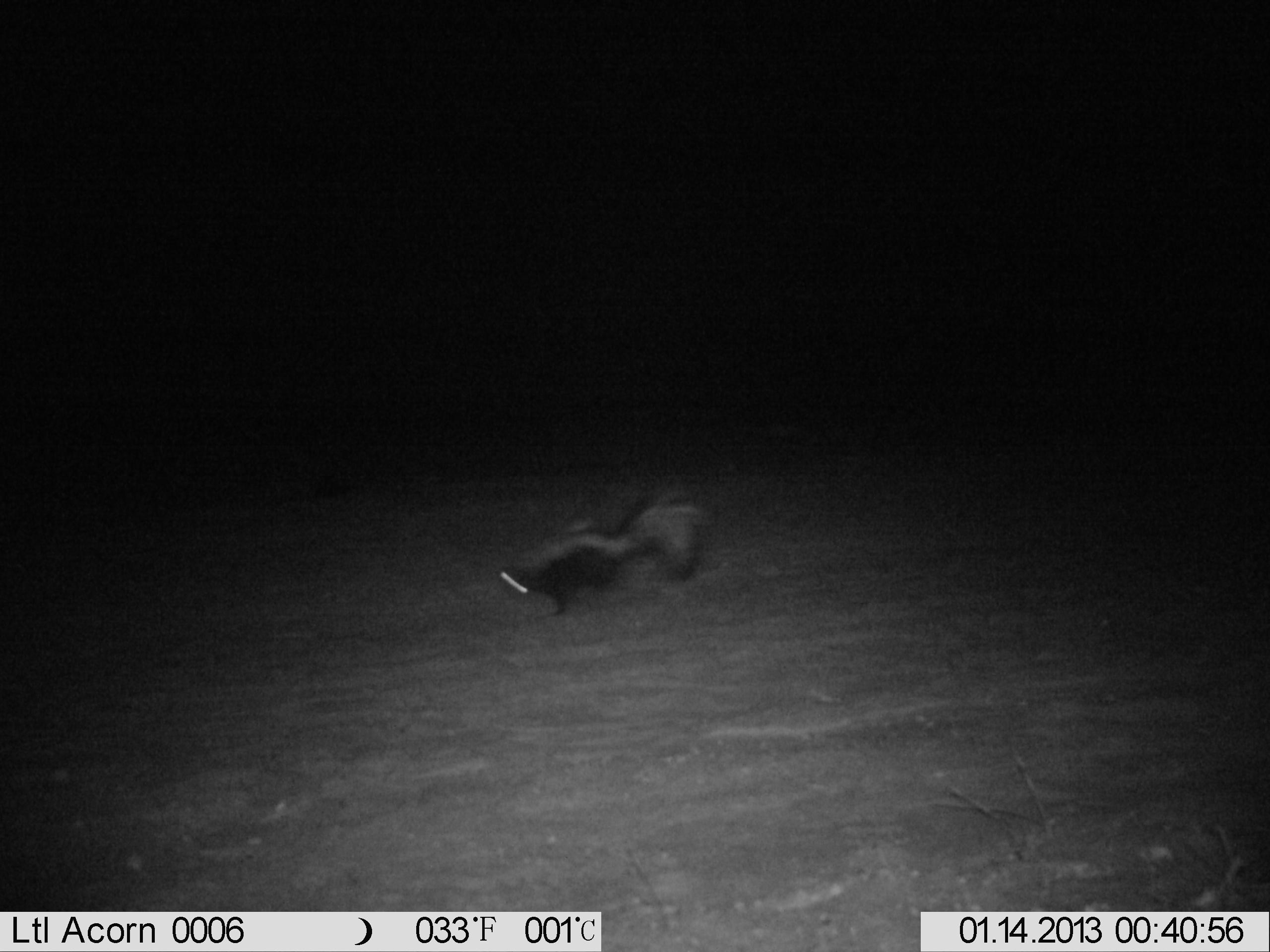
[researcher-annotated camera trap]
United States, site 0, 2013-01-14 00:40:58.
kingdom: Animalia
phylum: Chordata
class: Mammalia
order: Carnivora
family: Mephitidae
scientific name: Mephitidae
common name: skunk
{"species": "skunk (Mephitidae)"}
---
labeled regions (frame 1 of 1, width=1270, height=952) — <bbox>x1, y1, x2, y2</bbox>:
skunk: <bbox>486, 482, 722, 631</bbox>